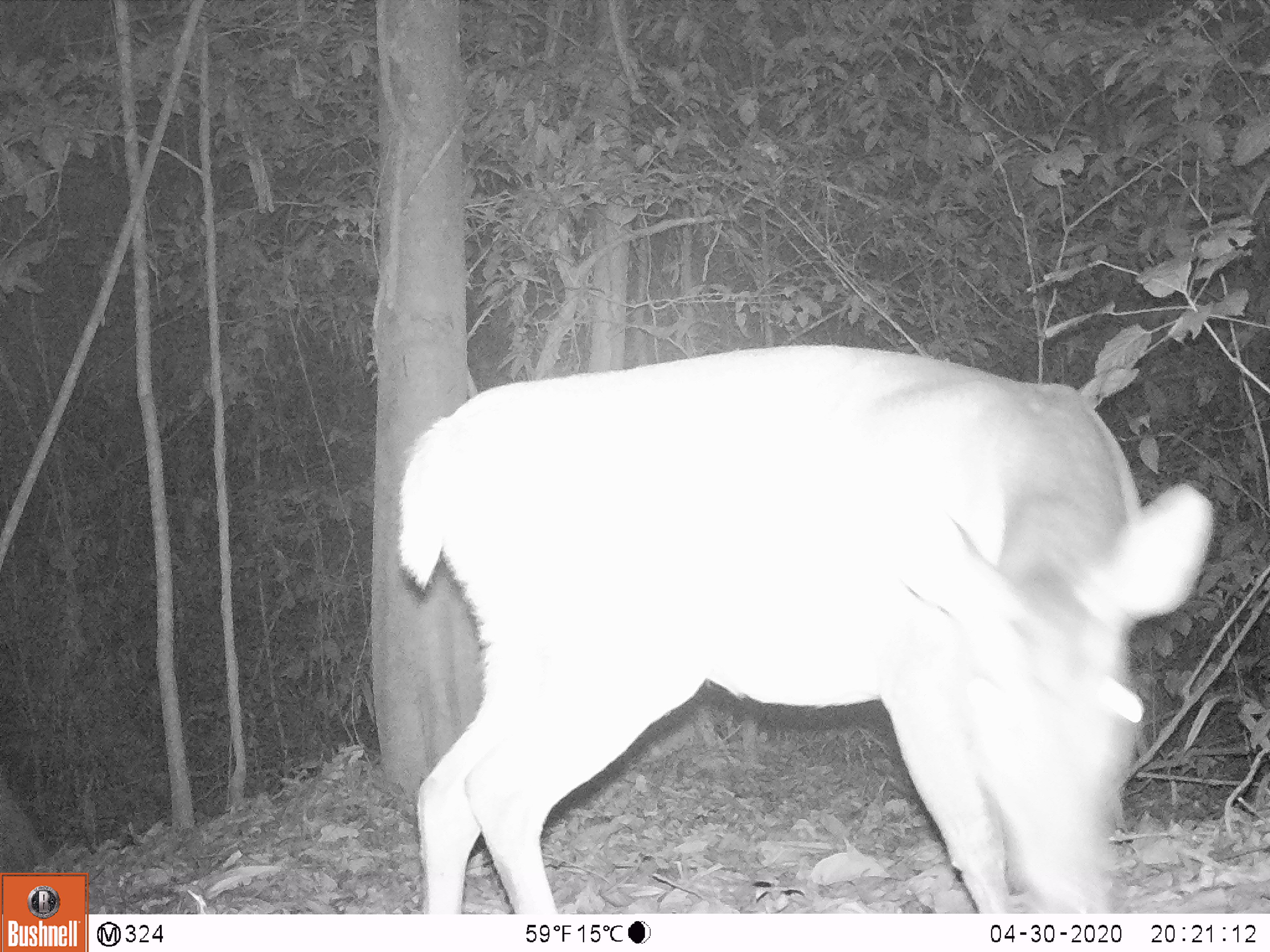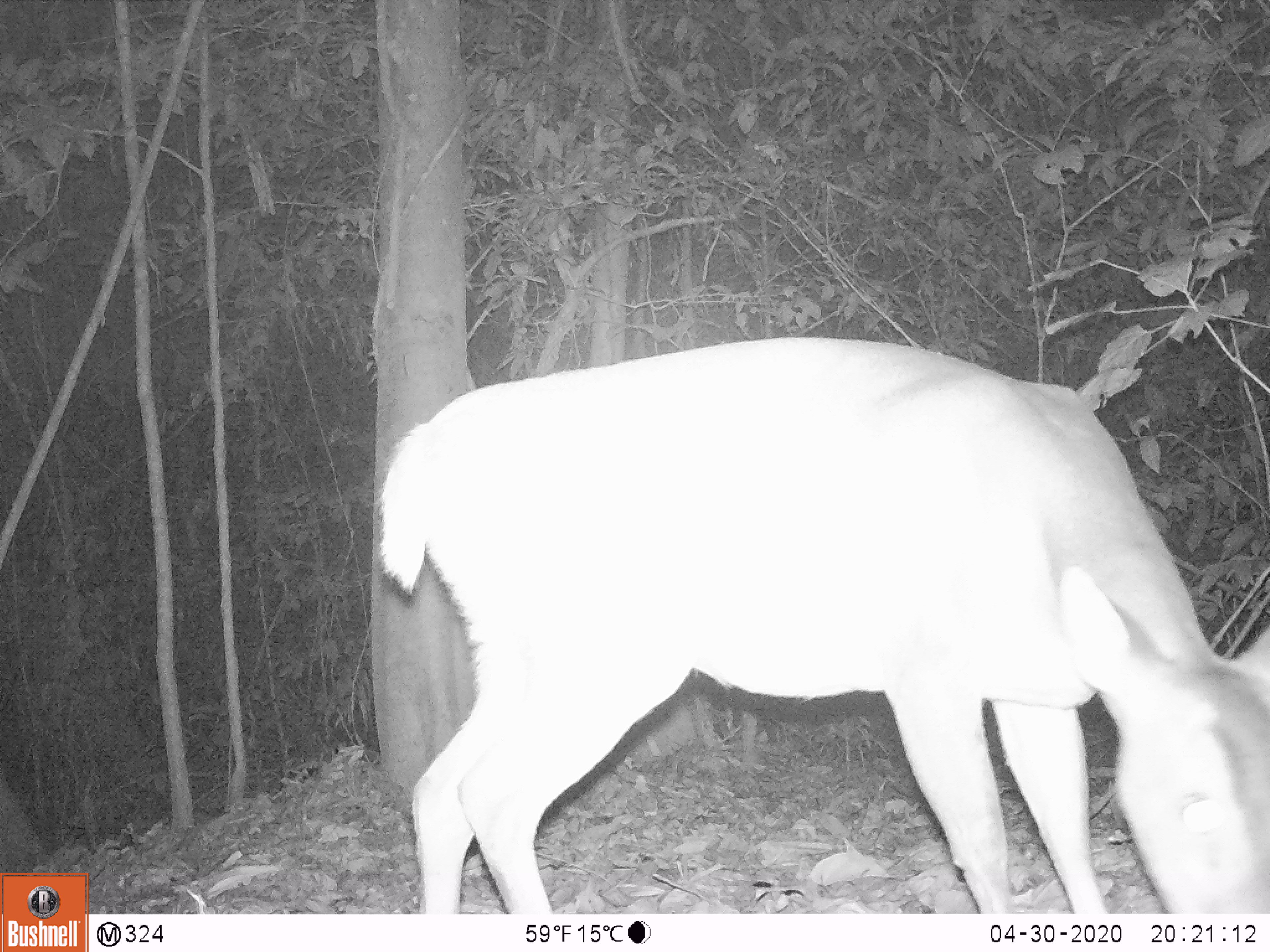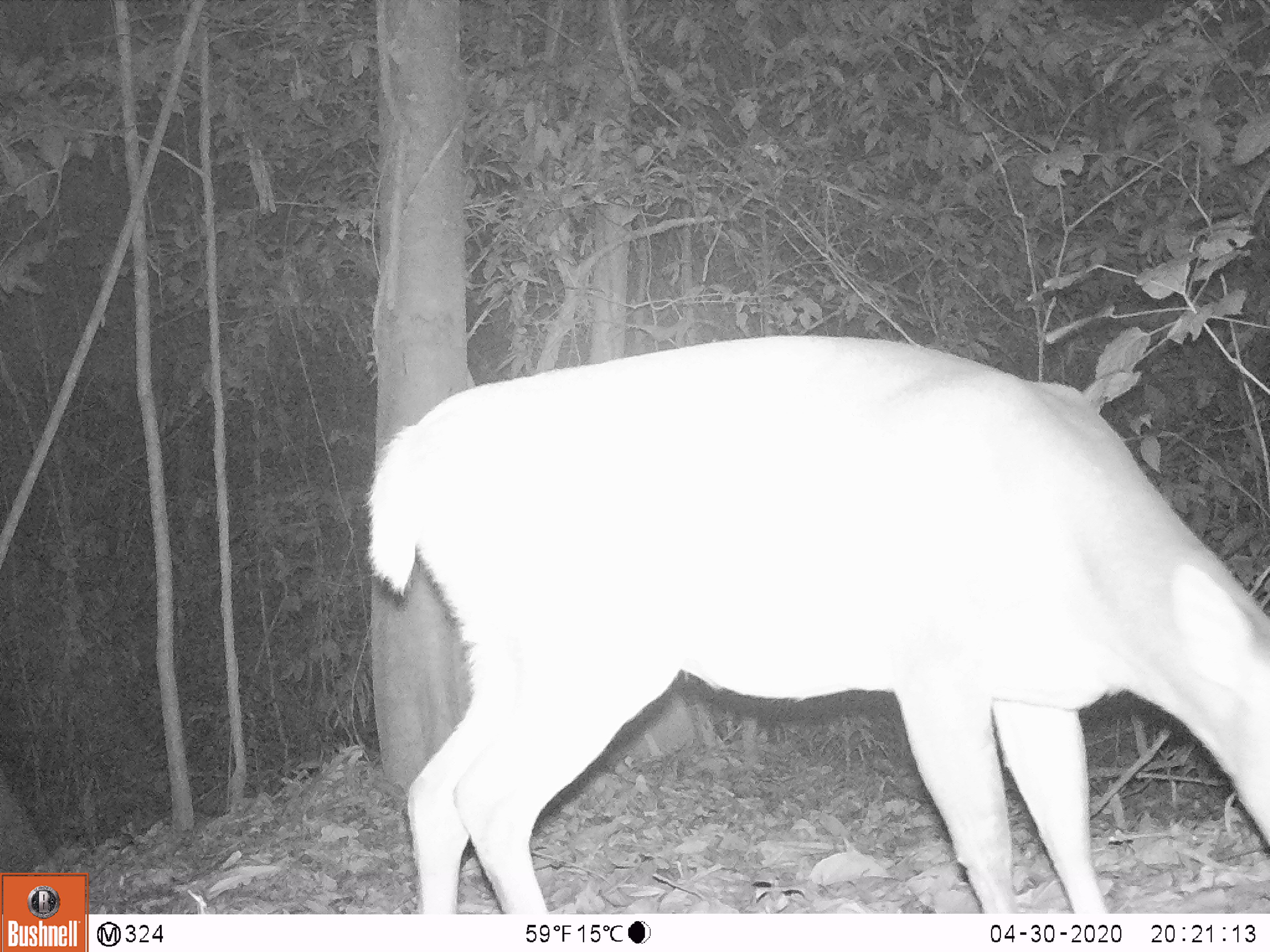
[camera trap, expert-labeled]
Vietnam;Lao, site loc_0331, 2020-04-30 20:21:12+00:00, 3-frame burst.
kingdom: Animalia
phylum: Chordata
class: Mammalia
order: Artiodactyla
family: Cervidae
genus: Muntiacus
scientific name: Muntiacus vuquangensis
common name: large-antlered muntjac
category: large antlered muntjac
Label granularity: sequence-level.